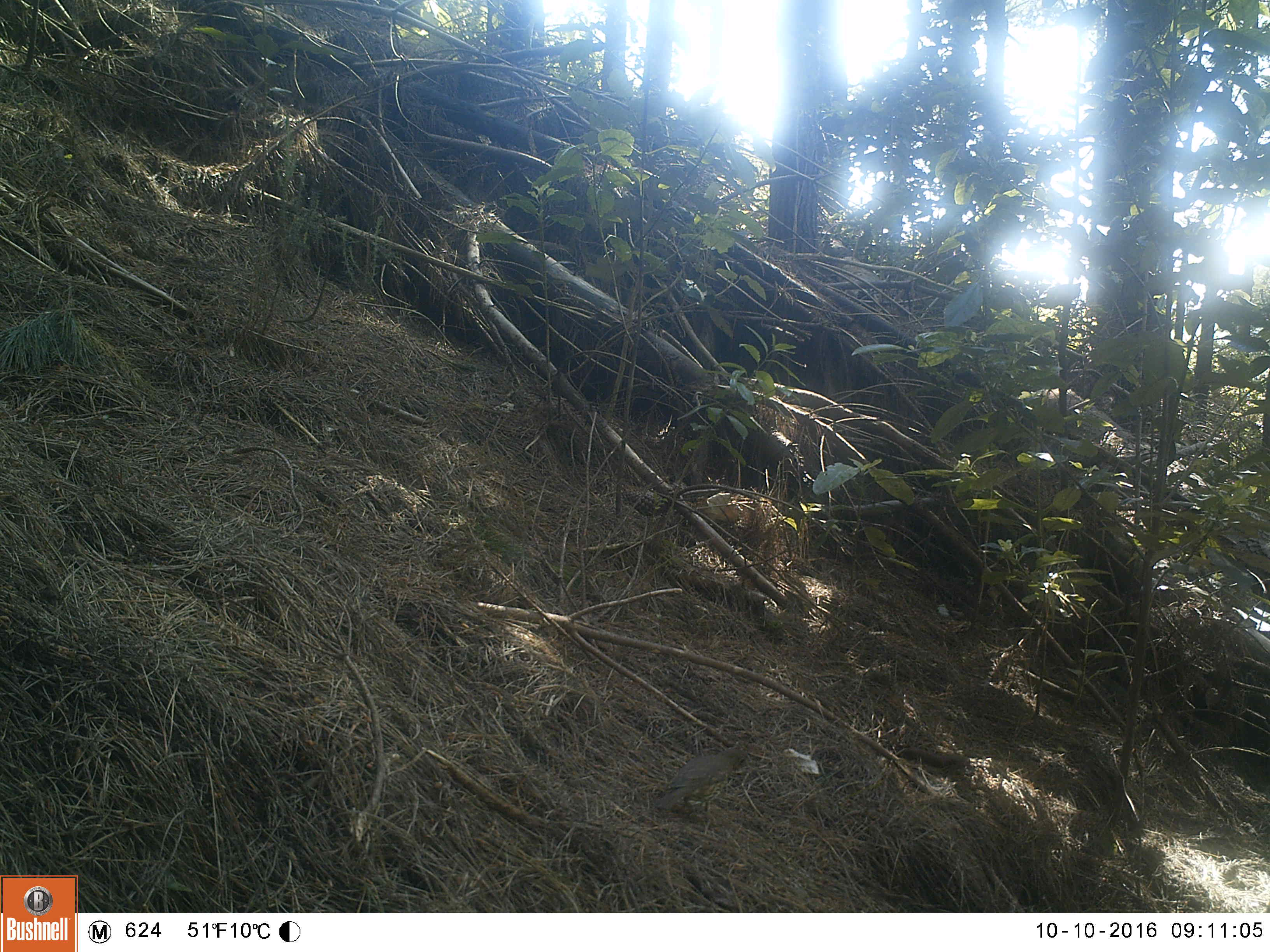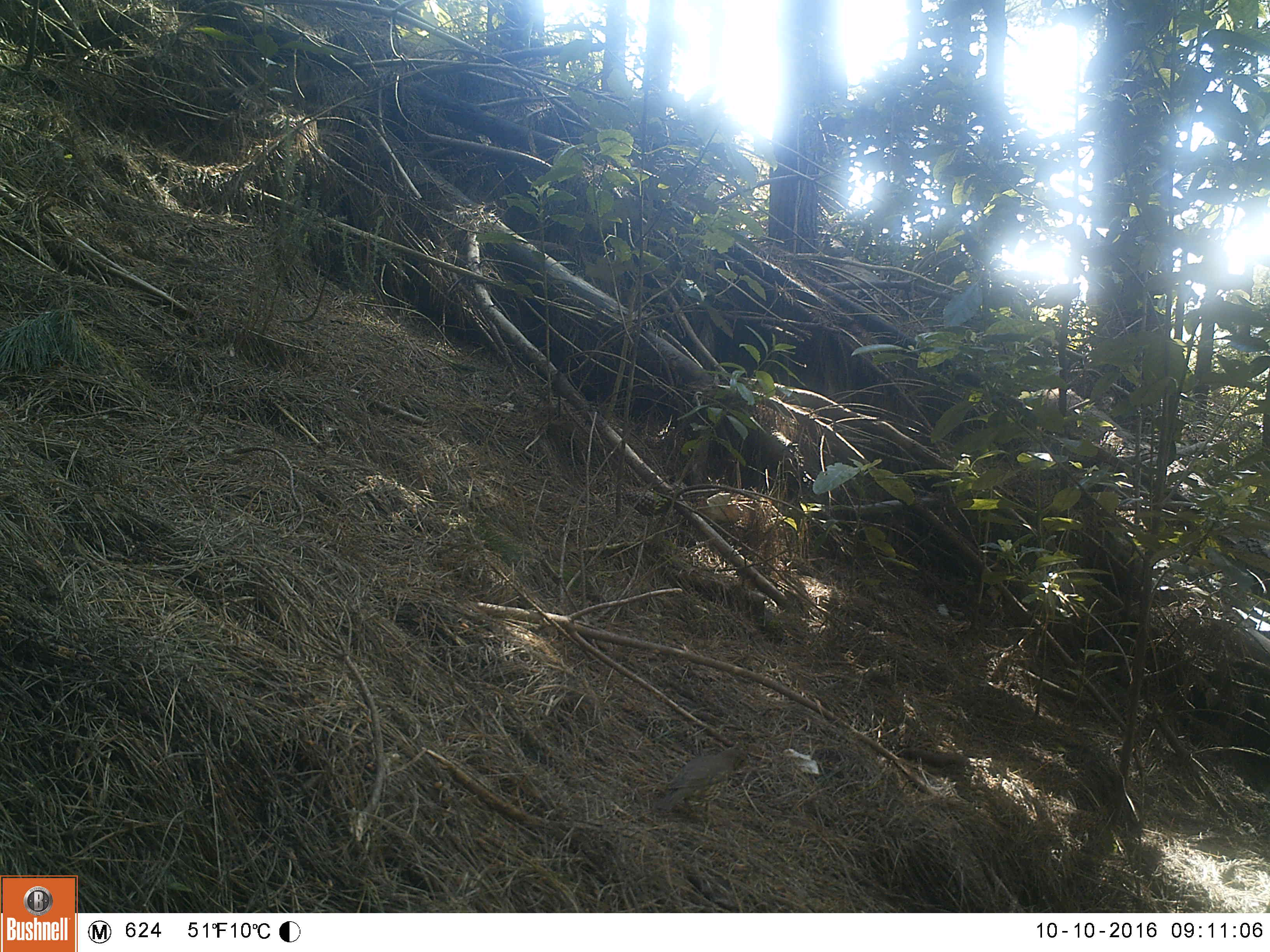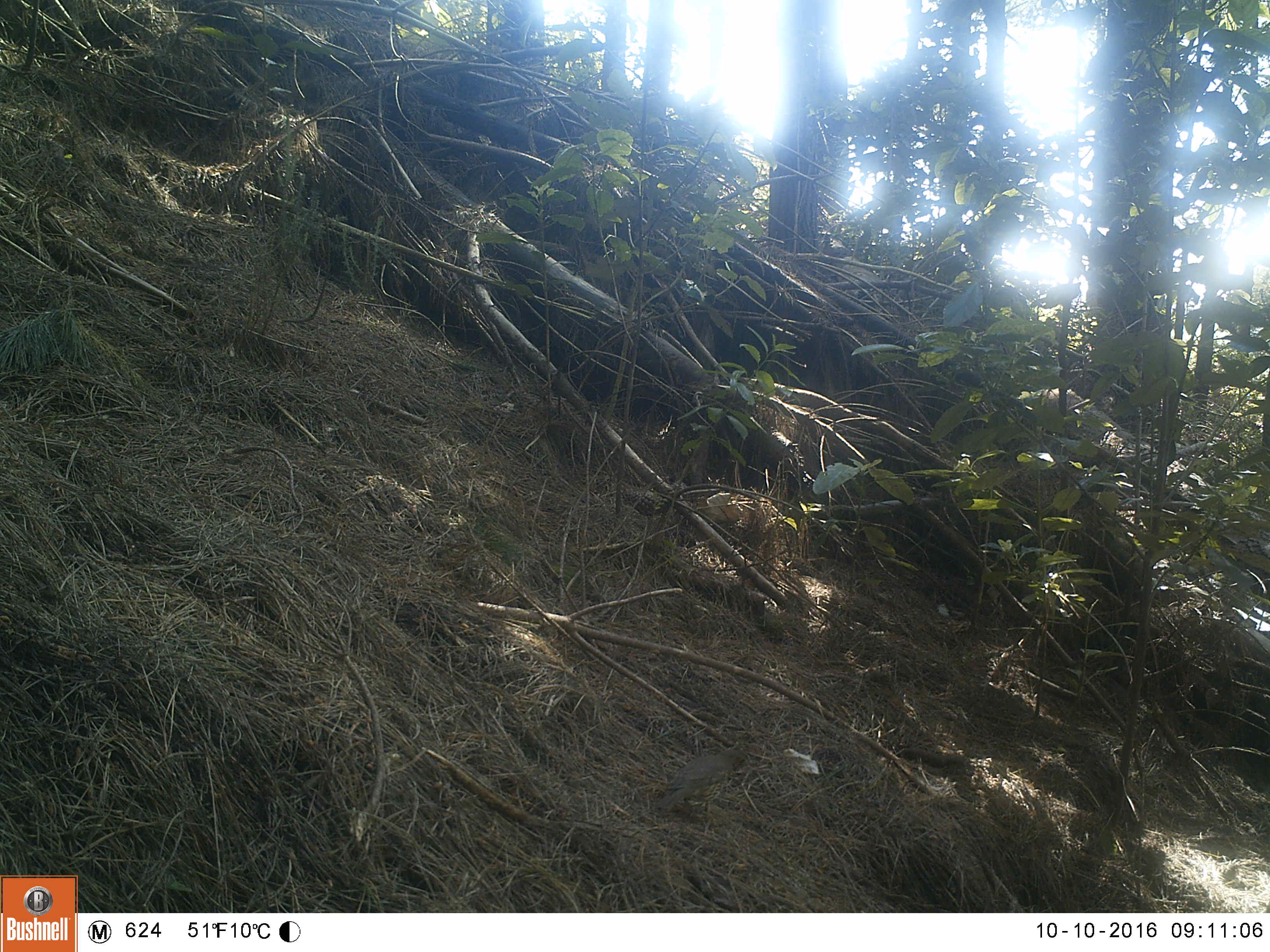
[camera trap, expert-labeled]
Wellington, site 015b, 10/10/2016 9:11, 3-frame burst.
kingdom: Animalia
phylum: Chordata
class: Aves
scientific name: Aves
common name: bird